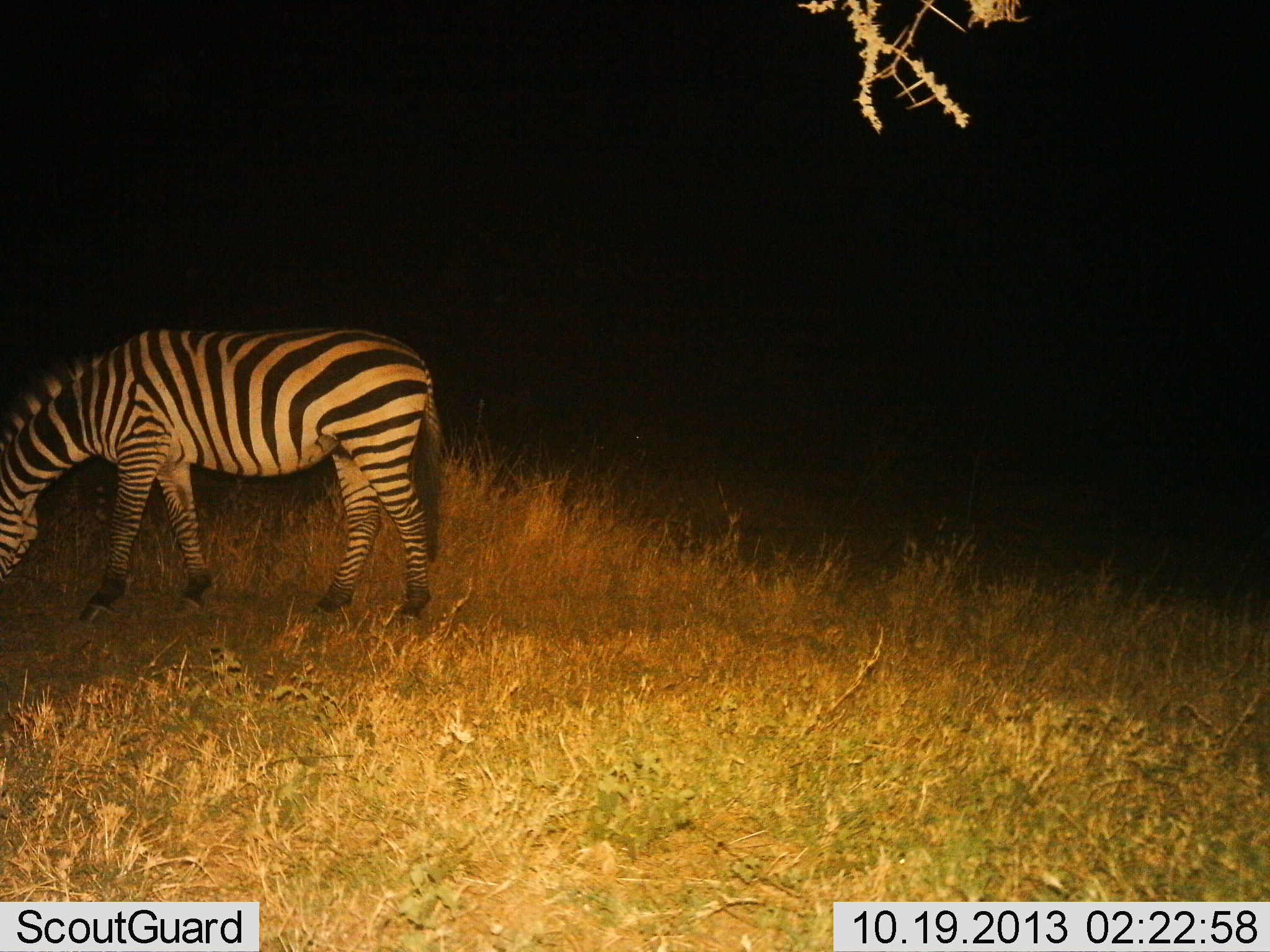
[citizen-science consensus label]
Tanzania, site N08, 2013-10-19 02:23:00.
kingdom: Animalia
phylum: Chordata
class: Mammalia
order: Perissodactyla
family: Equidae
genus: Equus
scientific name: Equus quagga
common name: plains zebra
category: zebra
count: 1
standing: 33%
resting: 0%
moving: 0%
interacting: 0%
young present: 0%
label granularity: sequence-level